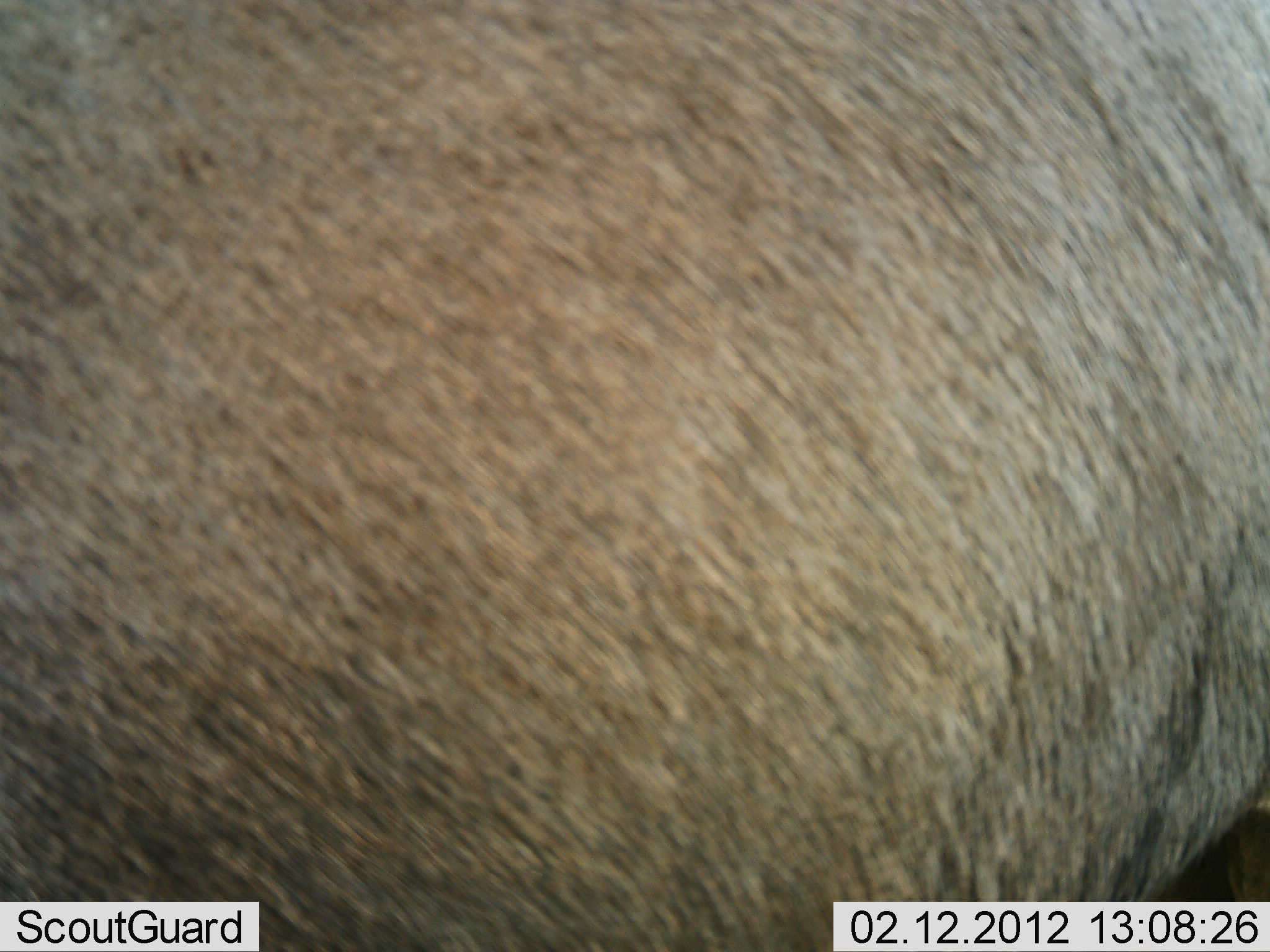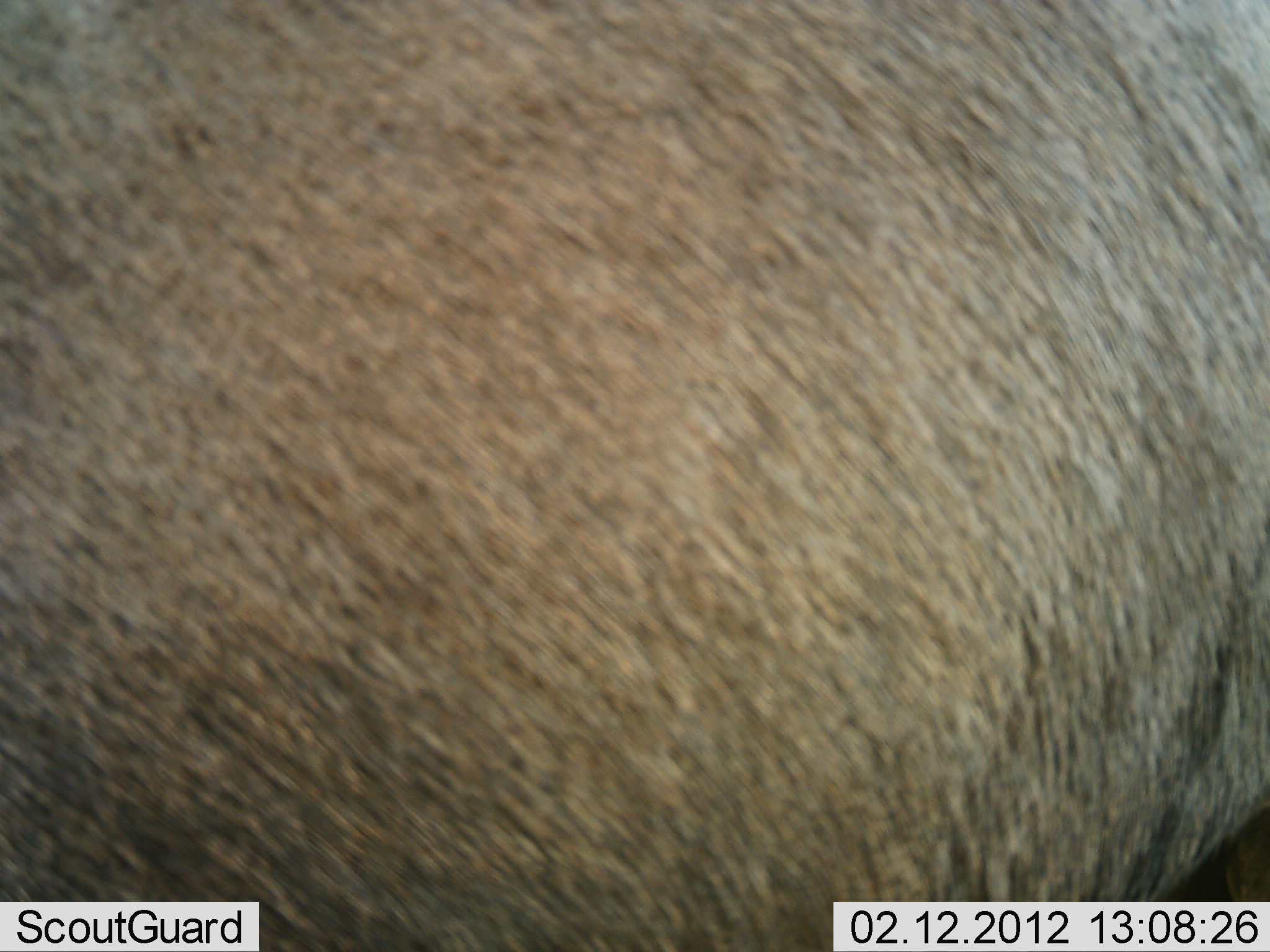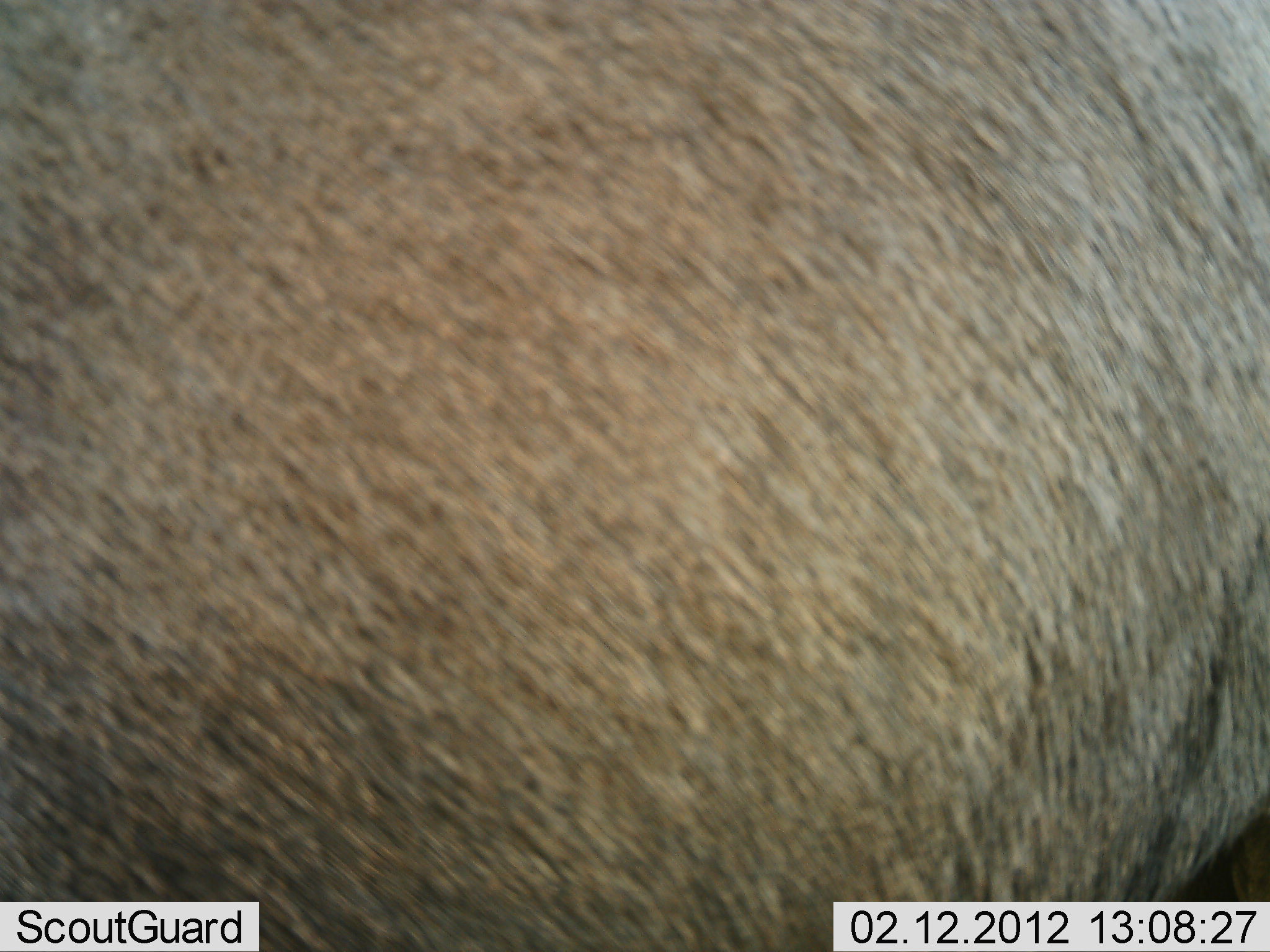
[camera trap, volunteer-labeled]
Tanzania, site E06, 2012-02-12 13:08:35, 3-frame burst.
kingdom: Animalia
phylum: Chordata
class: Mammalia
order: Artiodactyla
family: Bovidae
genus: Connochaetes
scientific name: Connochaetes taurinus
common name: blue wildebeest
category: wildebeest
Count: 1.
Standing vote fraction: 100%.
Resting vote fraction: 0%.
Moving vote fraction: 0%.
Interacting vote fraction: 0%.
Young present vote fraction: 0%.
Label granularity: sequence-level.